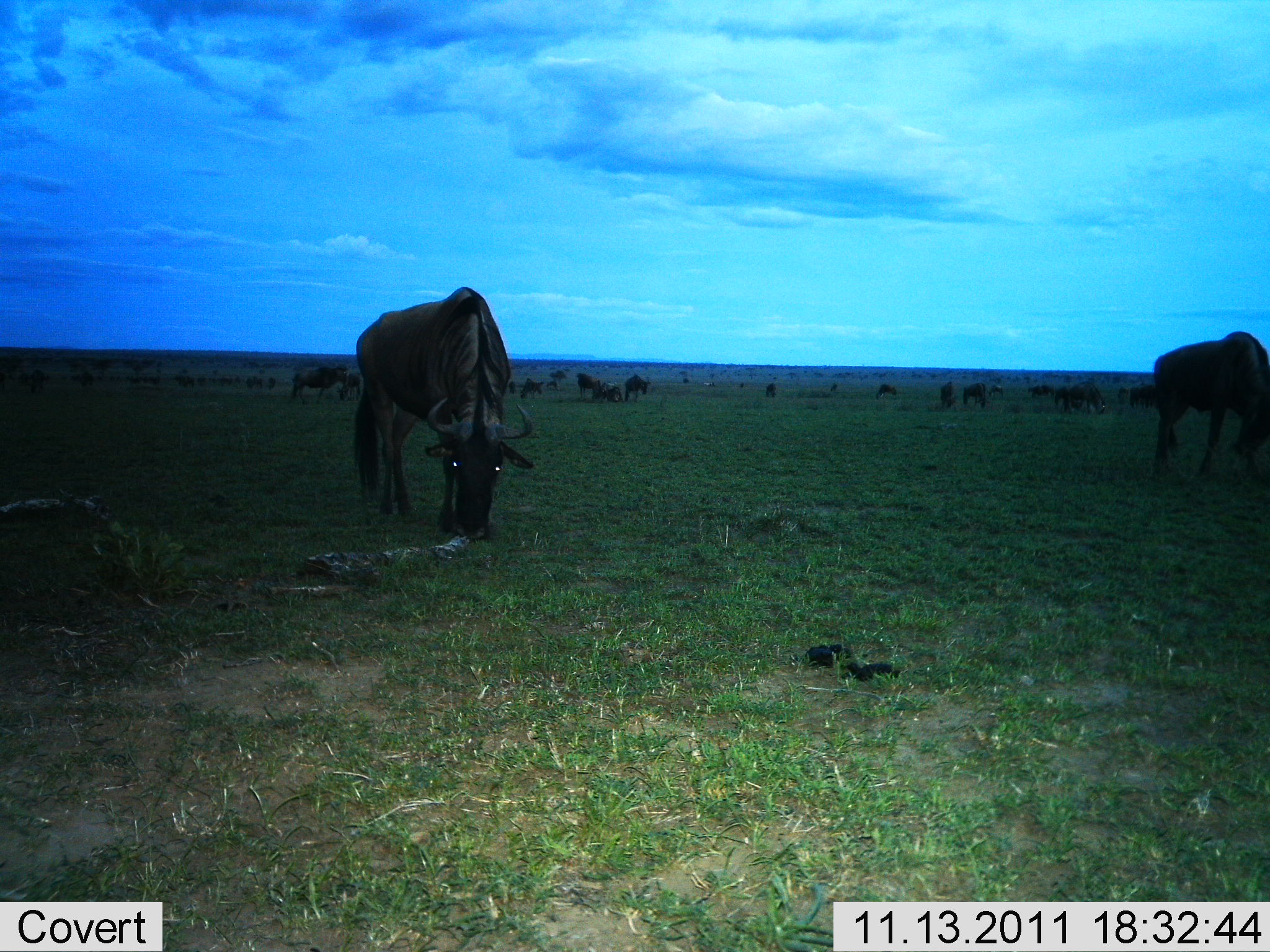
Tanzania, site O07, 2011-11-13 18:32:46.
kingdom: Animalia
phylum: Chordata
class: Mammalia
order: Artiodactyla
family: Bovidae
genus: Connochaetes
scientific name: Connochaetes taurinus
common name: blue wildebeest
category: wildebeest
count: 11-50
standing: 40%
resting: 0%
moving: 0%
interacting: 0%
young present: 0%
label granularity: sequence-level